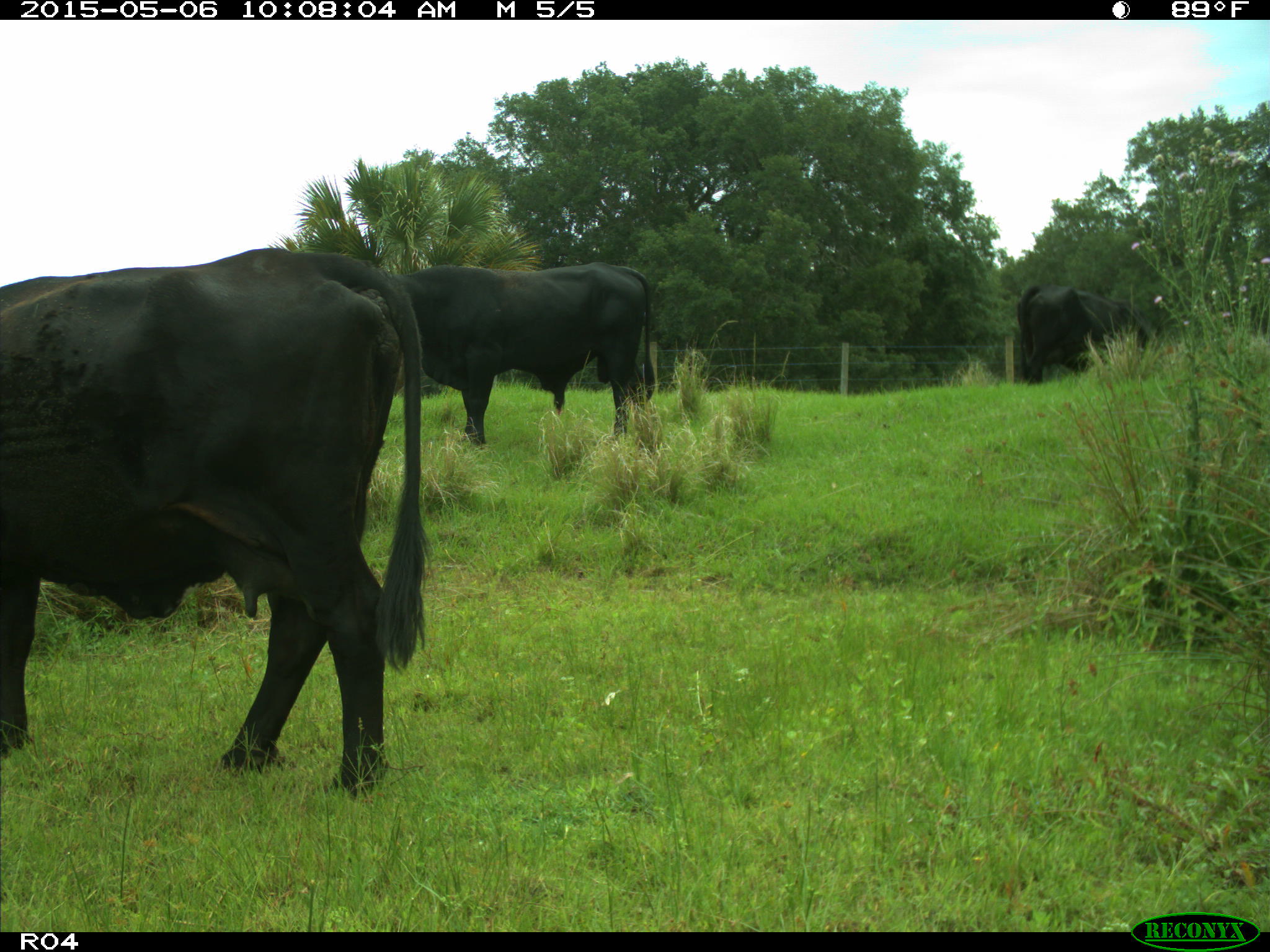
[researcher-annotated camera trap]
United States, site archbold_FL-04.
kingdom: Animalia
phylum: Chordata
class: Mammalia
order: Artiodactyla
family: Bovidae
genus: Bos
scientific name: Bos taurus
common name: domestic cow